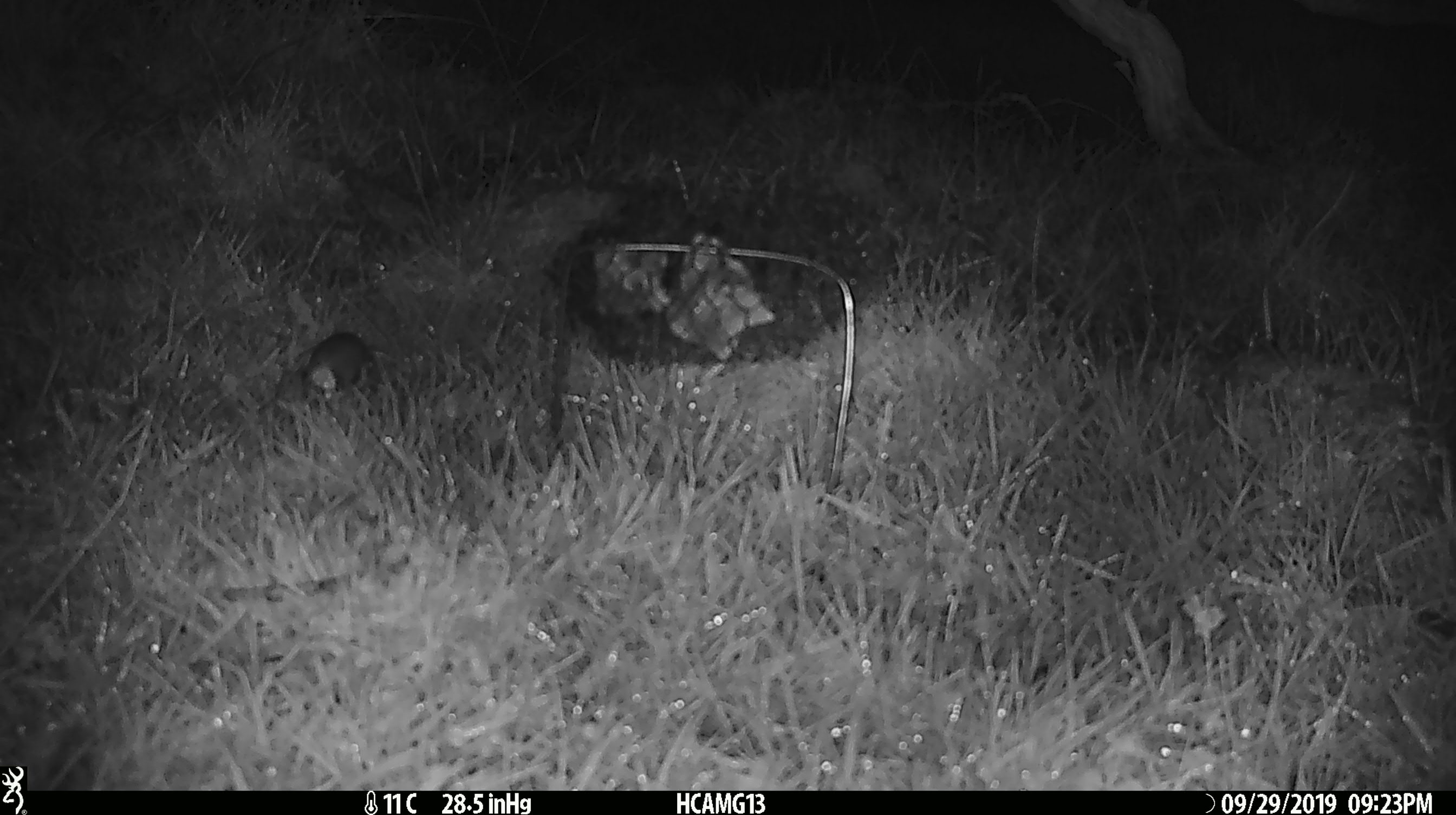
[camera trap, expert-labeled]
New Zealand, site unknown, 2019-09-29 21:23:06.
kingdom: Animalia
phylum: Chordata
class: Mammalia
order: Rodentia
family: Muridae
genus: Mus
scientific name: Mus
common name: mouse